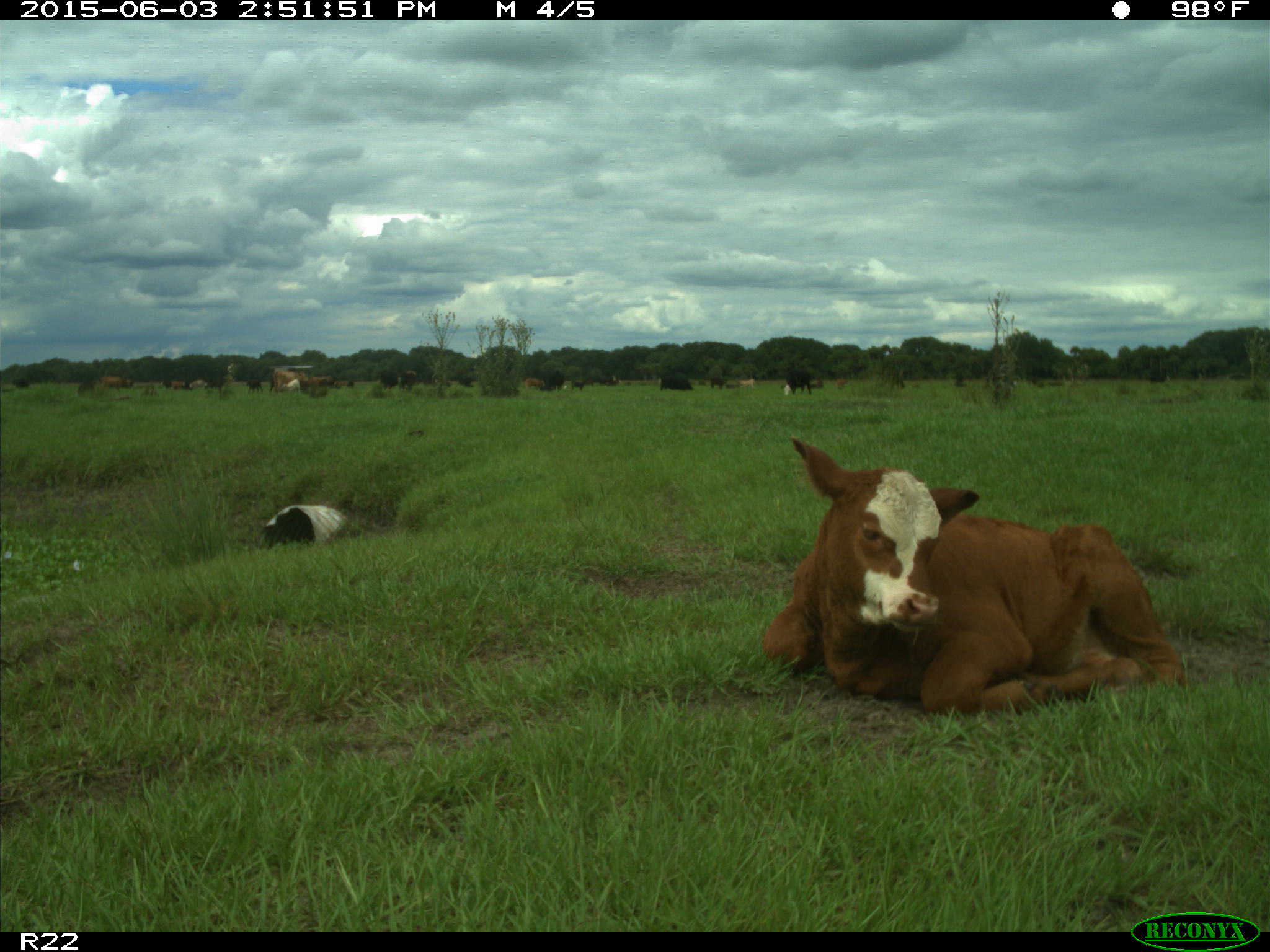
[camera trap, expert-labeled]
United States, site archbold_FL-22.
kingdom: Animalia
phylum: Chordata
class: Mammalia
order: Artiodactyla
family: Bovidae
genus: Bos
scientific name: Bos taurus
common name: domestic cow